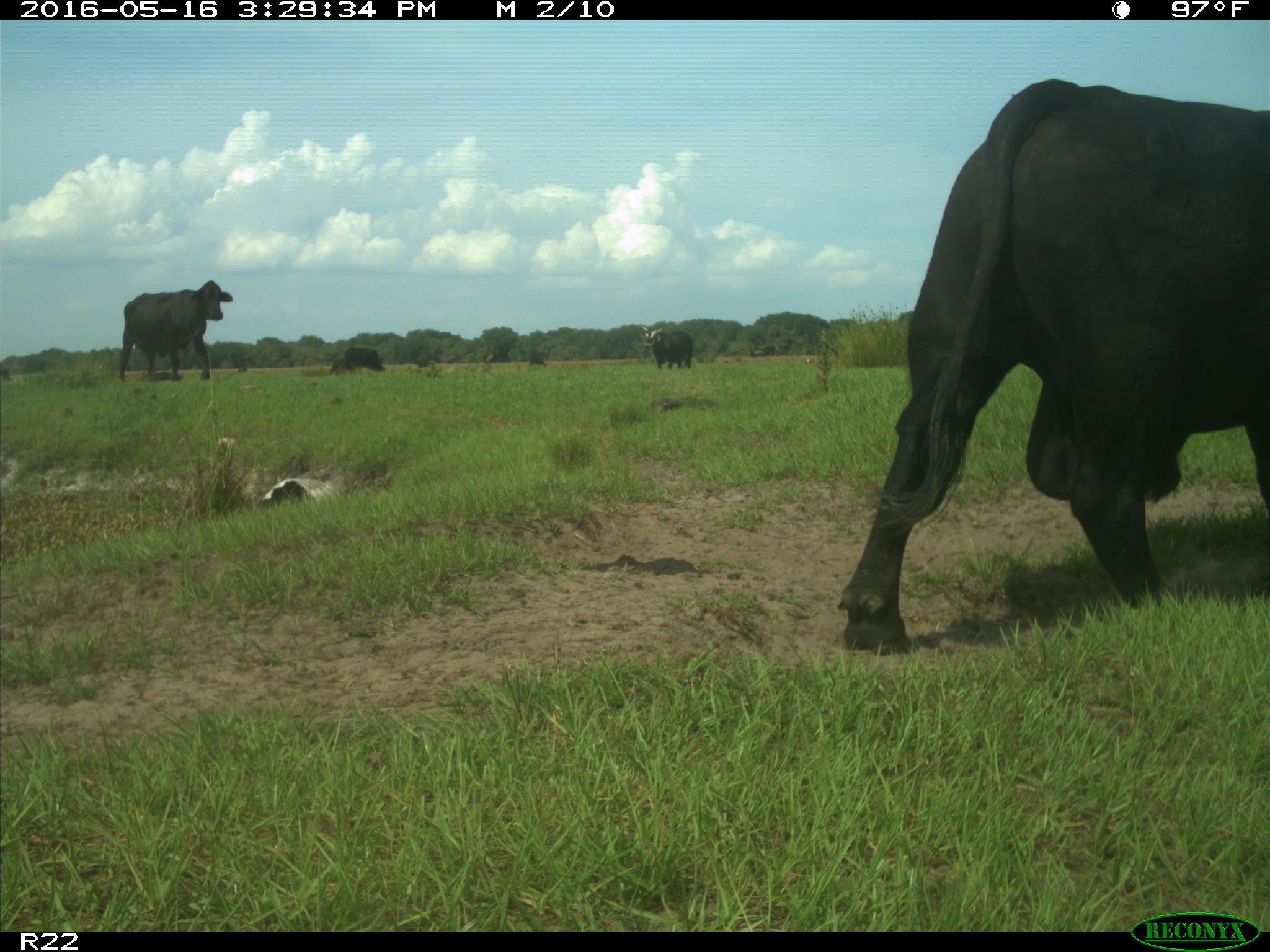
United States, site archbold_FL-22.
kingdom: Animalia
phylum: Chordata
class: Mammalia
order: Artiodactyla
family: Bovidae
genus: Bos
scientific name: Bos taurus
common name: domestic cow